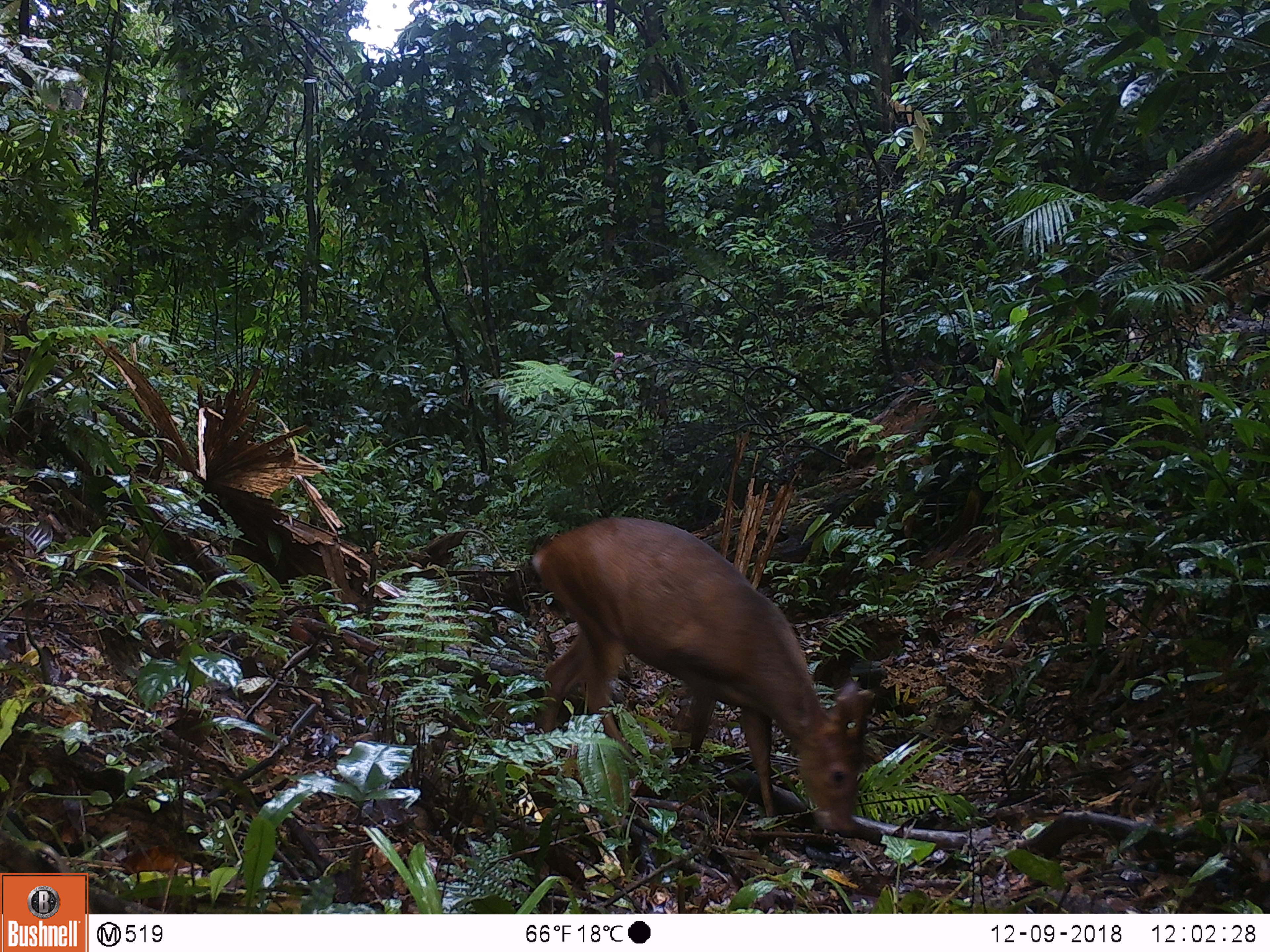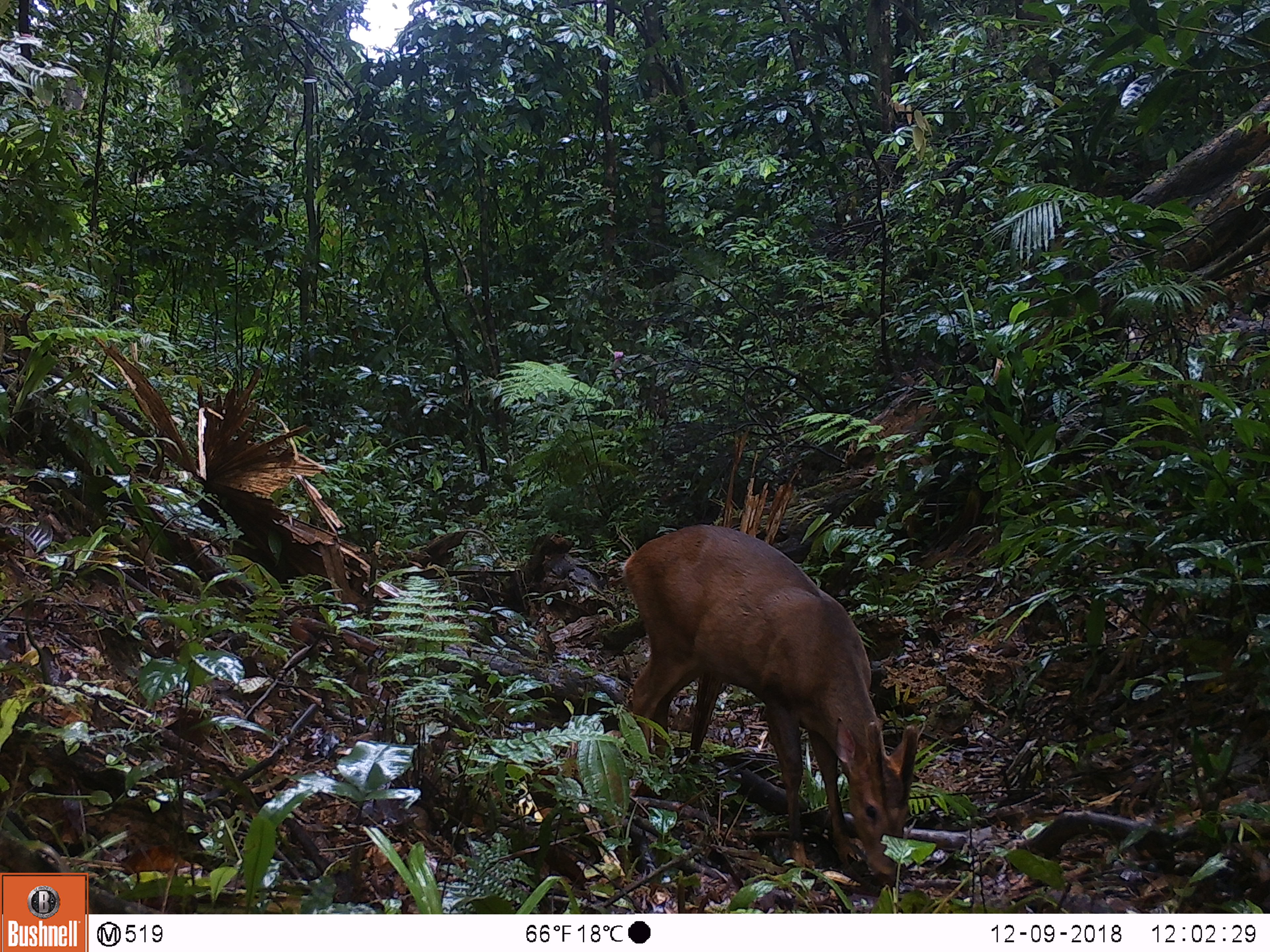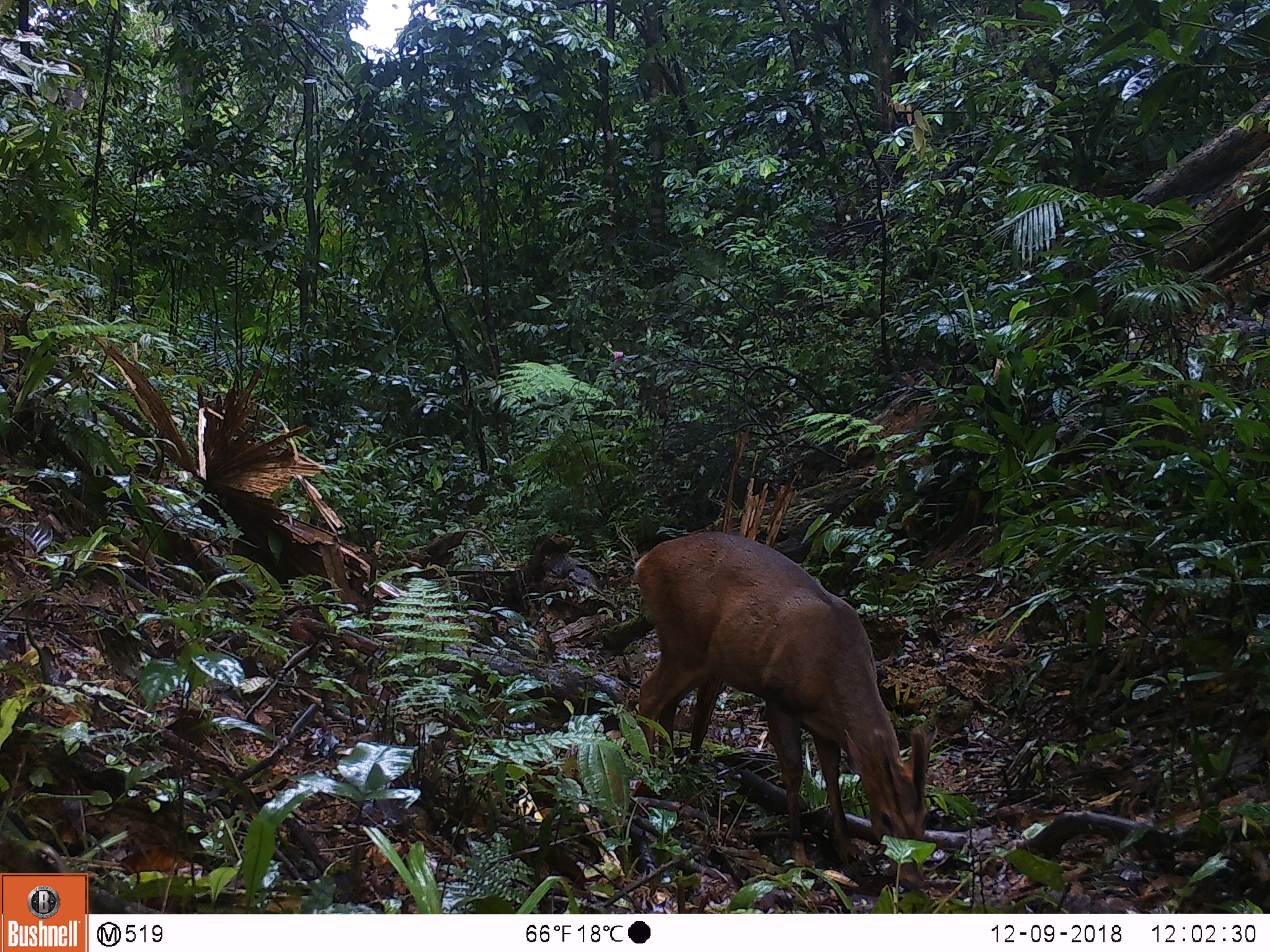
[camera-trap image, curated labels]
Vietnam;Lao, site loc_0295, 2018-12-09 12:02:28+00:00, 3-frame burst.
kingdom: Animalia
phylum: Chordata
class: Mammalia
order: Artiodactyla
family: Cervidae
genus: Muntiacus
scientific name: Muntiacus vuquangensis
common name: large-antlered muntjac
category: large antlered muntjac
Large antlered muntjac (large-antlered muntjac) (Muntiacus vuquangensis). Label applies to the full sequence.